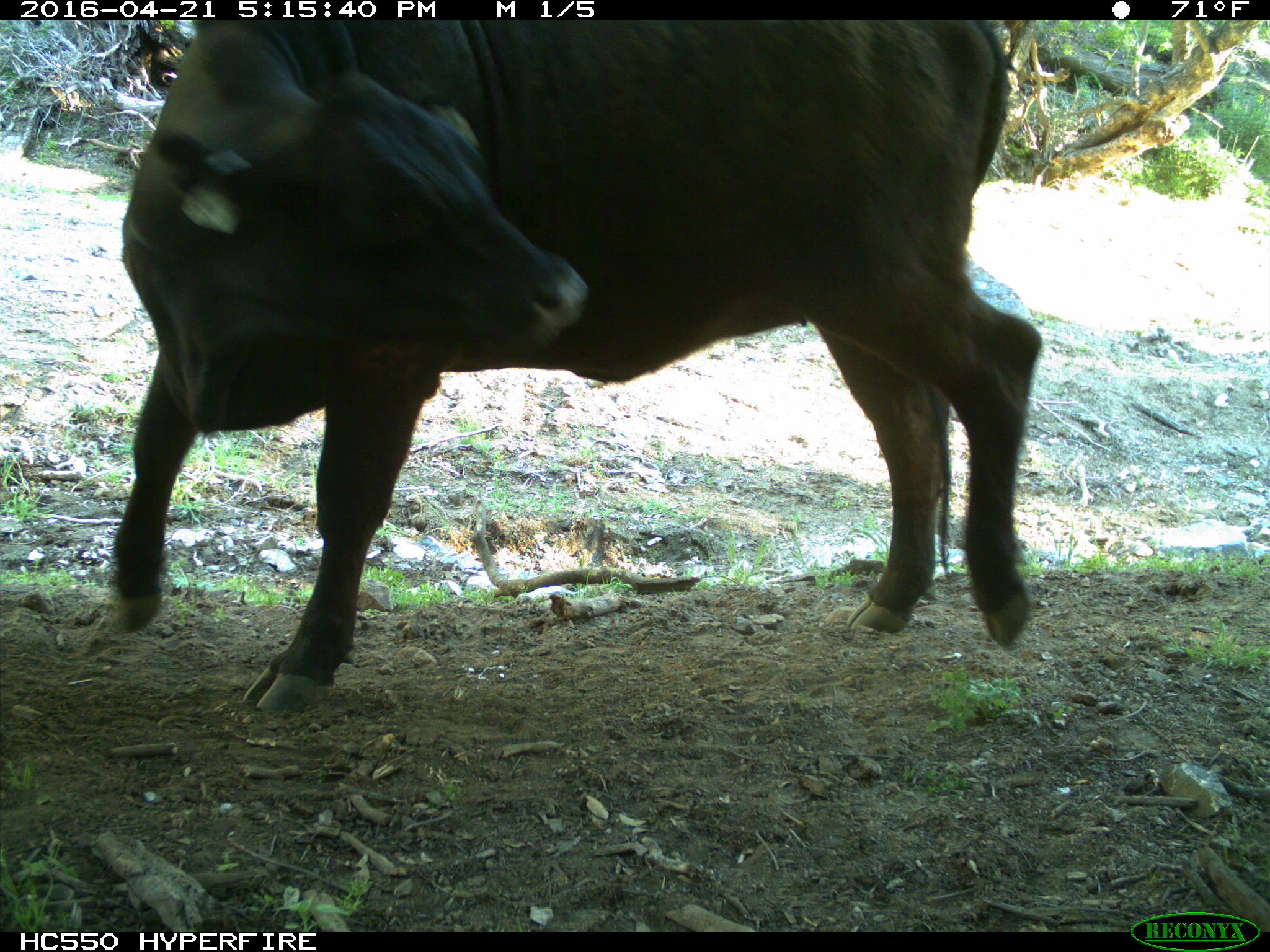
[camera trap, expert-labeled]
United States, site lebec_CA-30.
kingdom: Animalia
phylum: Chordata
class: Mammalia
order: Artiodactyla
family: Bovidae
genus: Bos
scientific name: Bos taurus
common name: domestic cow